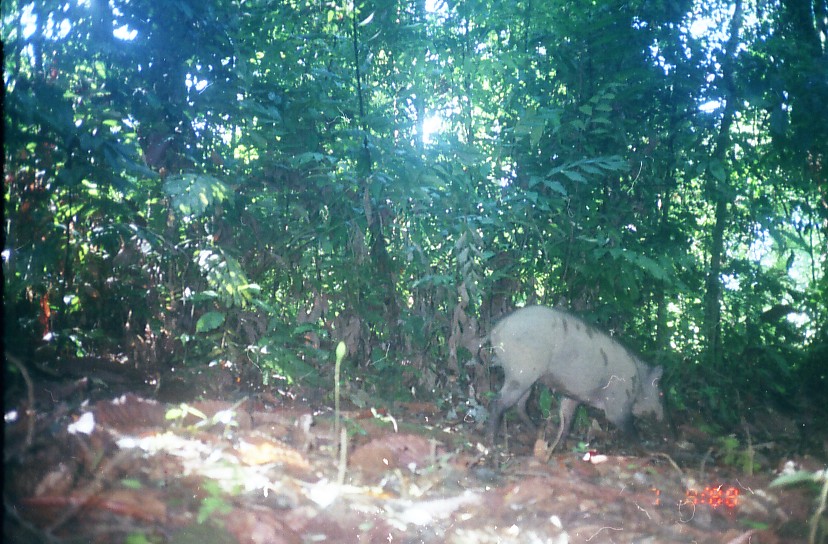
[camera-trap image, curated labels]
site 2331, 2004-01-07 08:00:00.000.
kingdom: Animalia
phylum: Chordata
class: Mammalia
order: Artiodactyla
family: Suidae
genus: Sus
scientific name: Sus scrofa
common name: wild boar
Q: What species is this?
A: Sus scrofa (wild boar).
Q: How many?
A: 1.